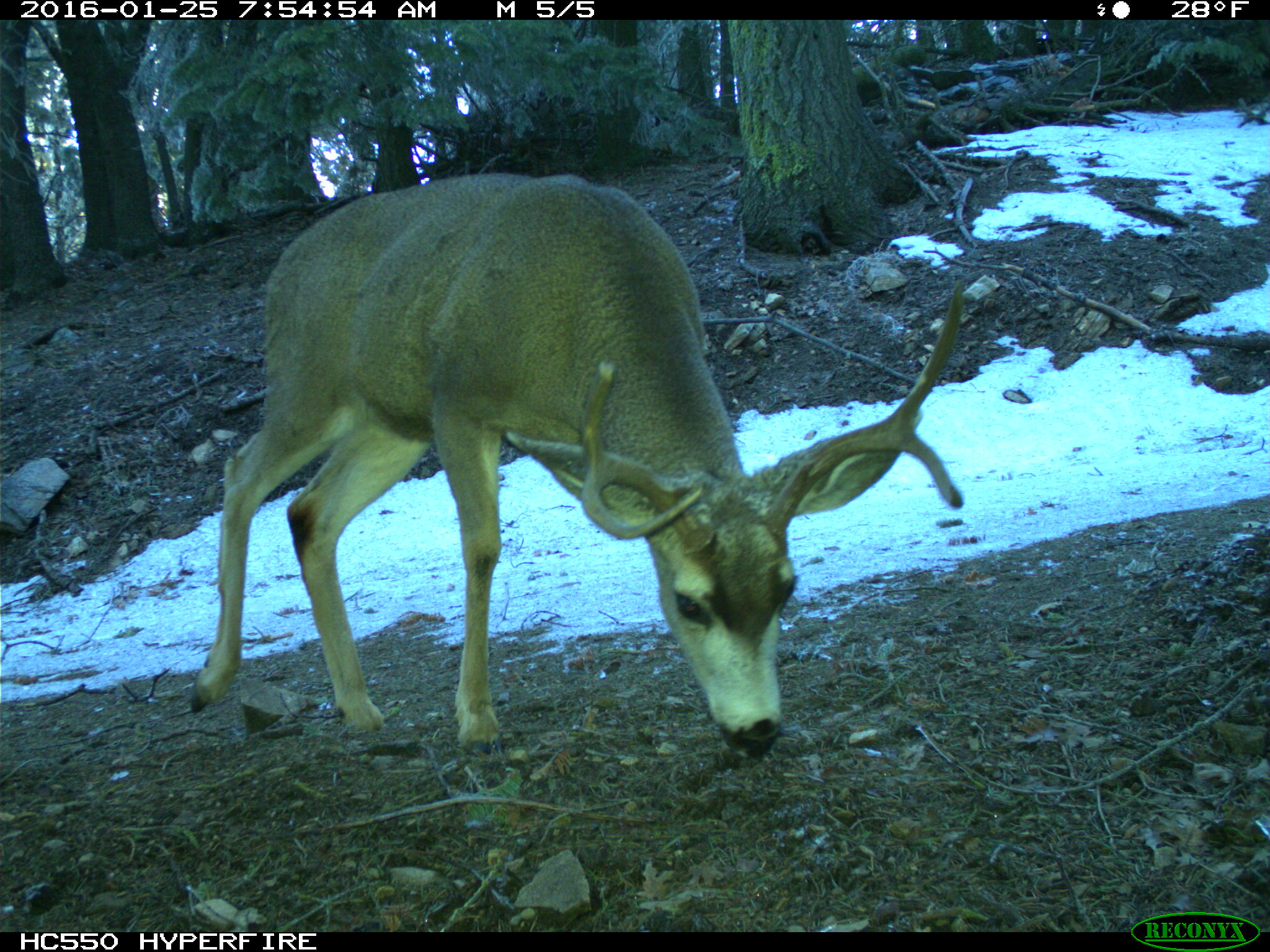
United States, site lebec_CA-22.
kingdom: Animalia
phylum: Chordata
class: Mammalia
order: Artiodactyla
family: Cervidae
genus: Odocoileus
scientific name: Odocoileus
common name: deer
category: unidentified deer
Unidentified deer (deer) (Odocoileus).